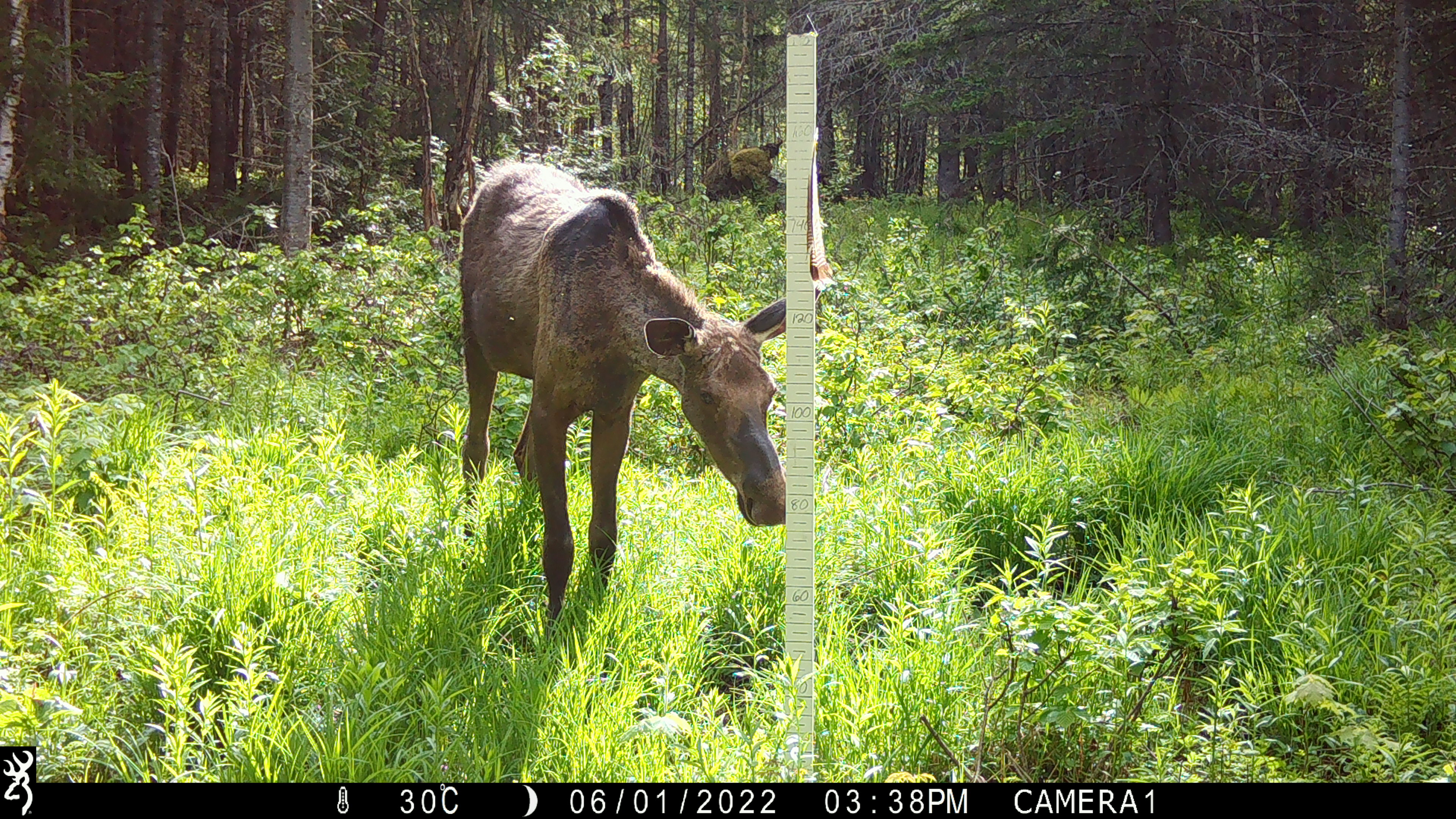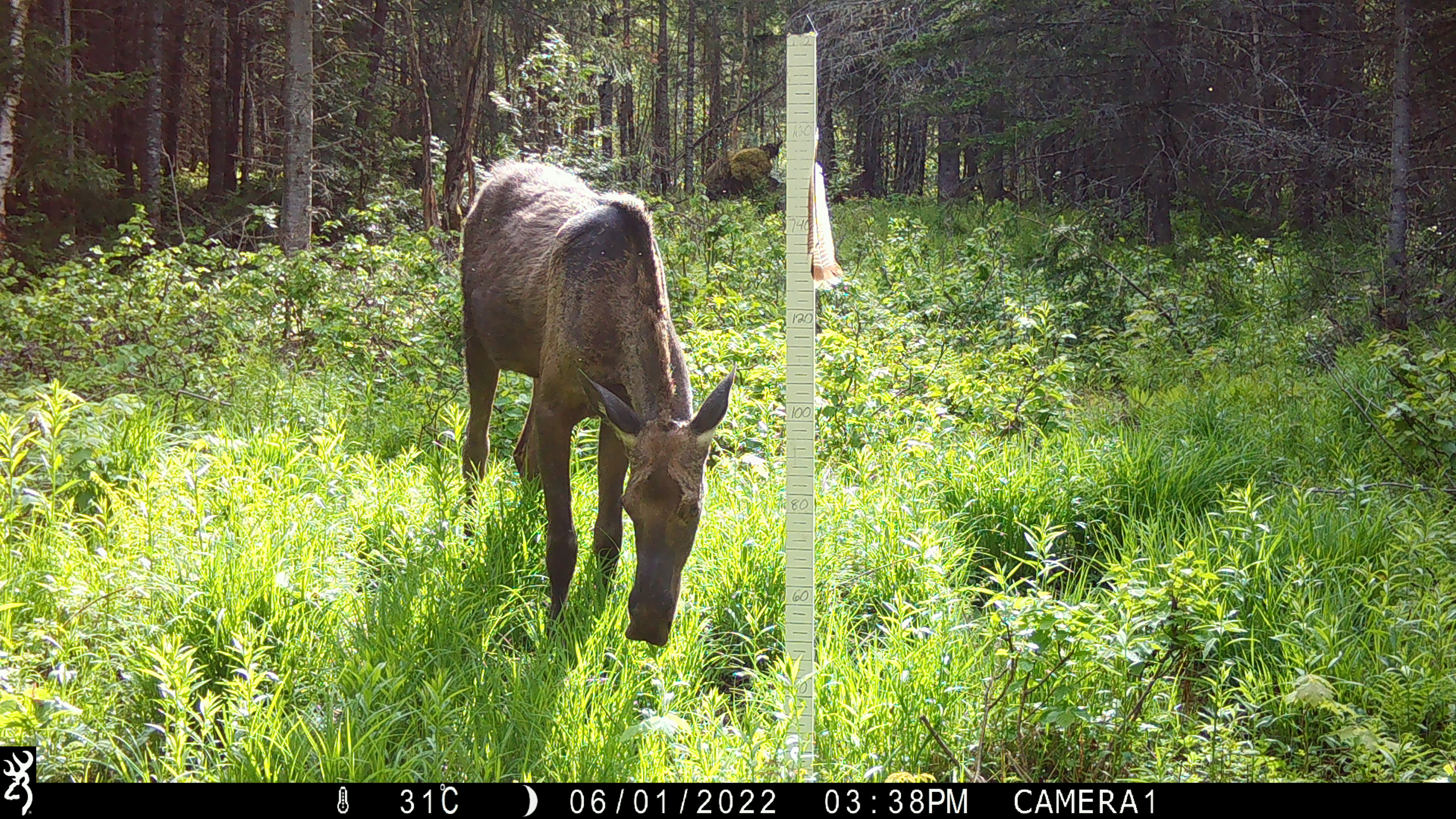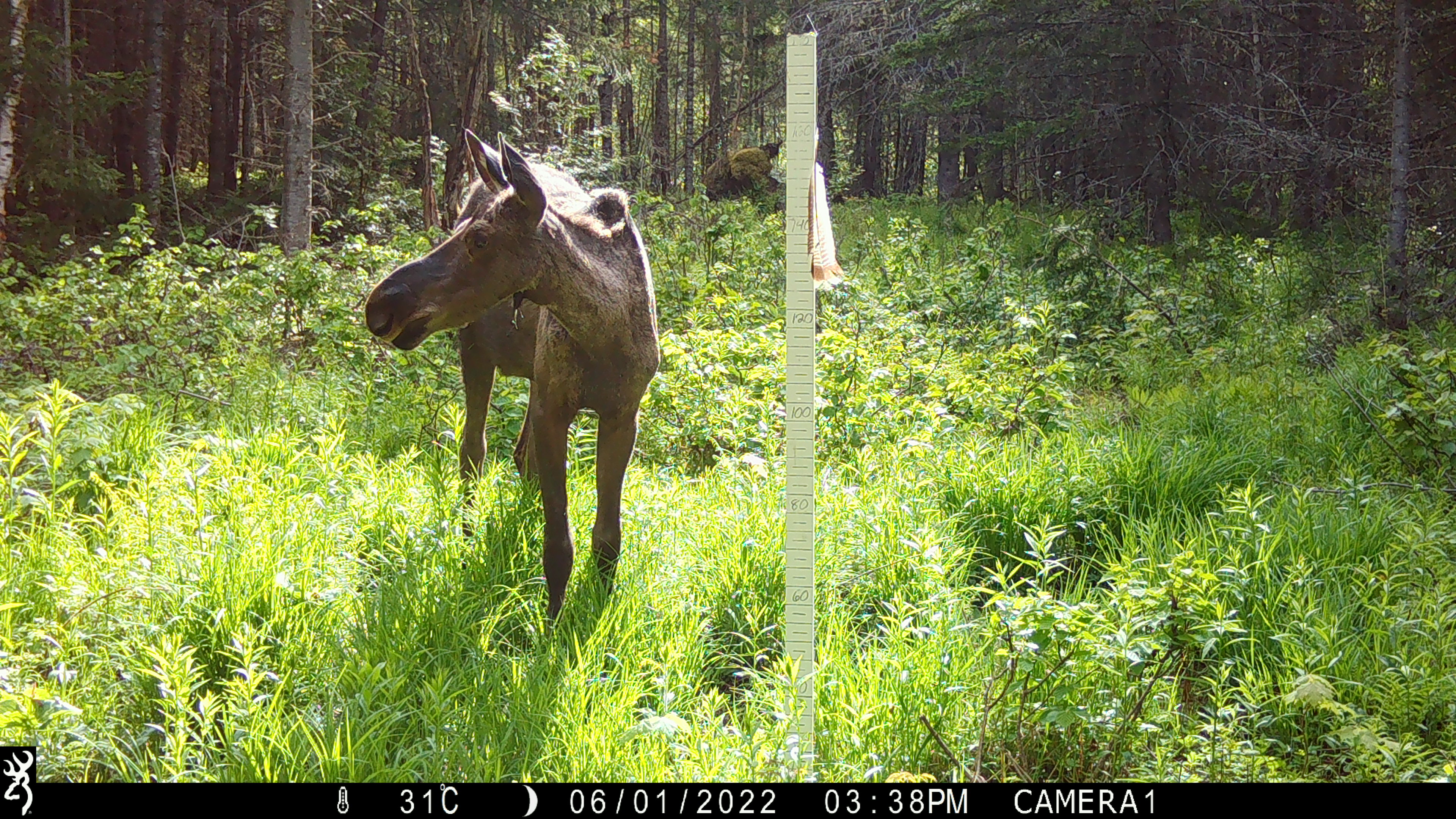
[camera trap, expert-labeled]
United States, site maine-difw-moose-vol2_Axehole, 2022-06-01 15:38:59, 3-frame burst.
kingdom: Animalia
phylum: Chordata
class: Mammalia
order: Artiodactyla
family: Cervidae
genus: Alces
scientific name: Alces alces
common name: moose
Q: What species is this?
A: Moose (Alces alces).